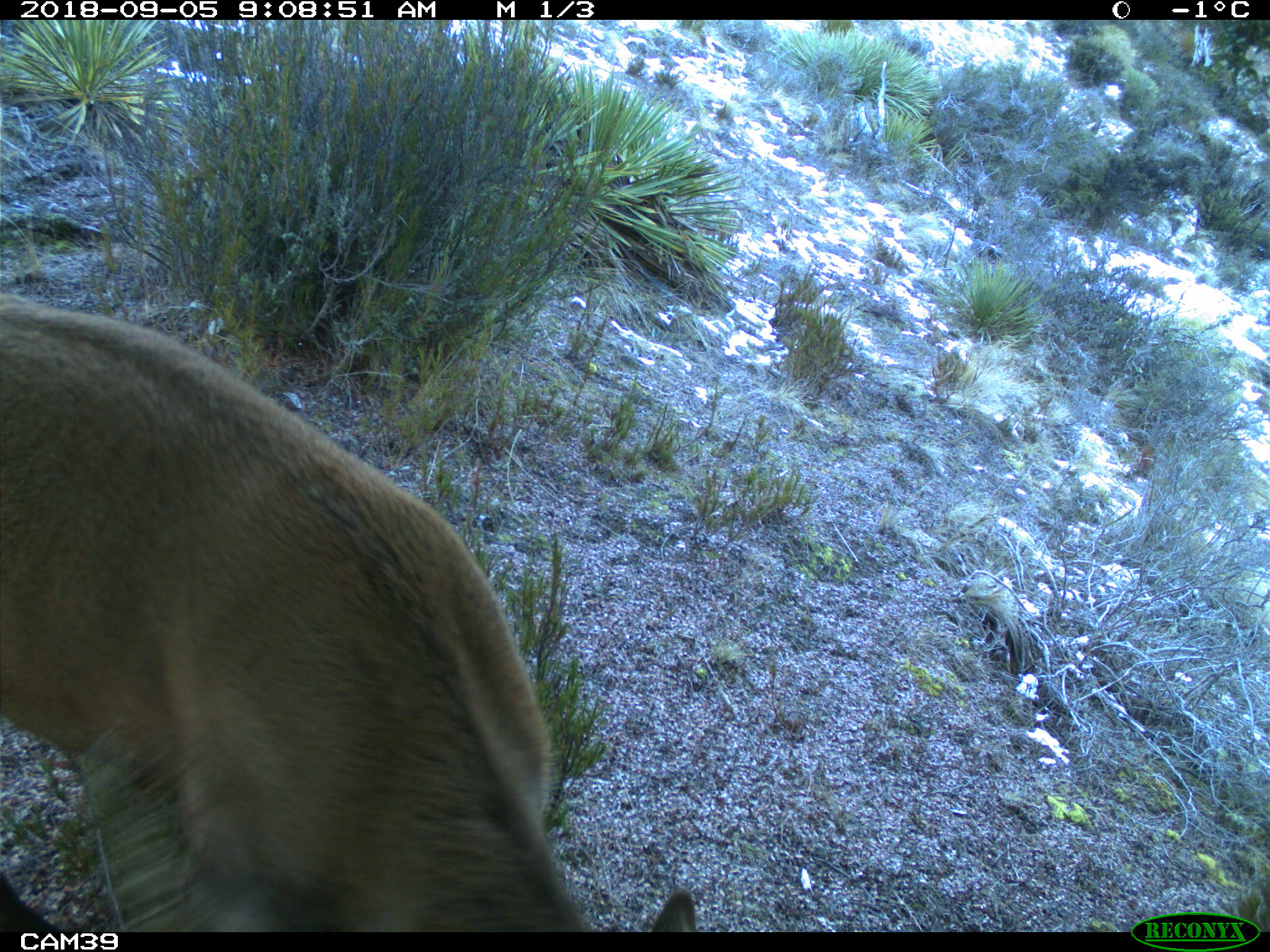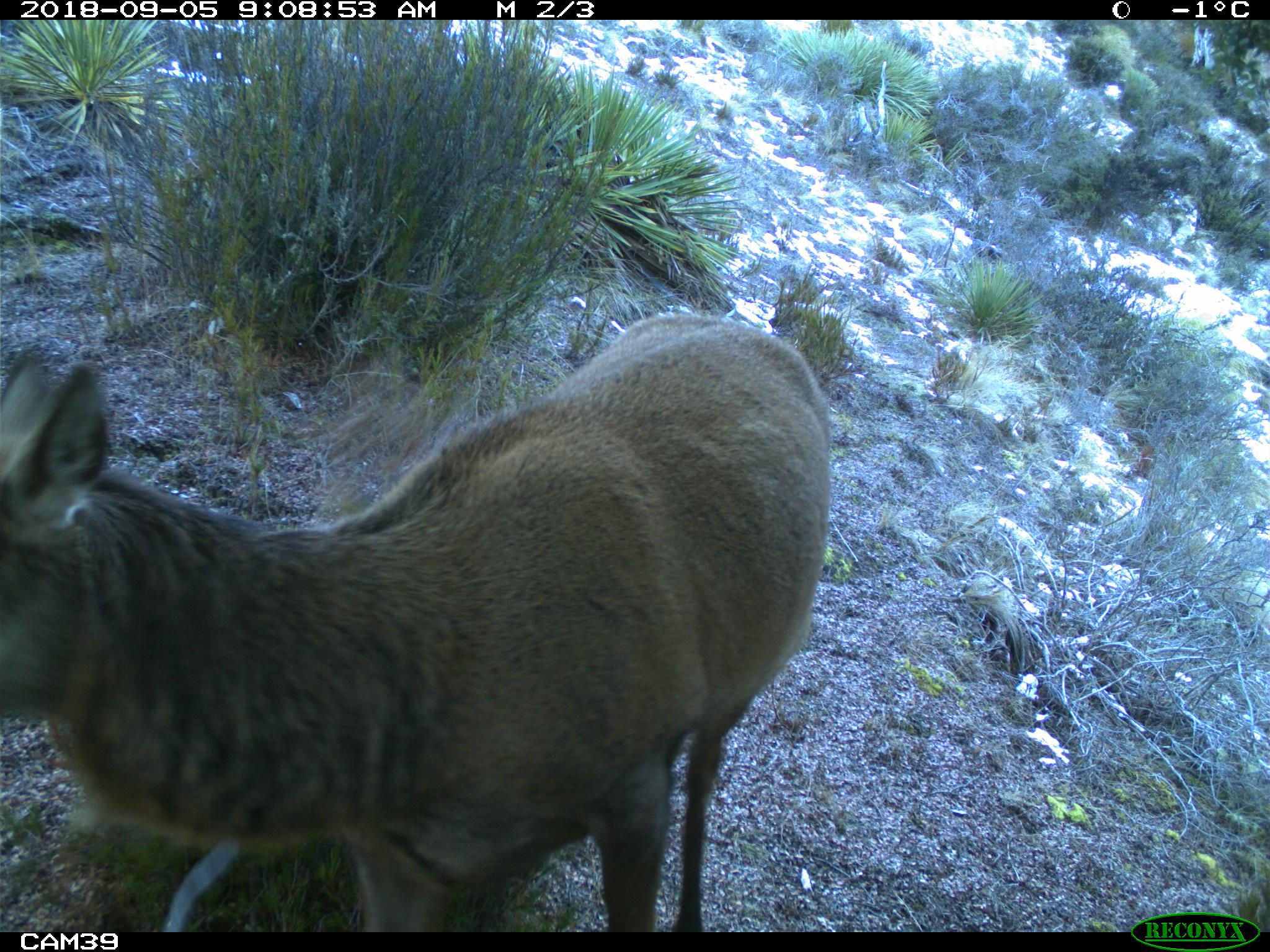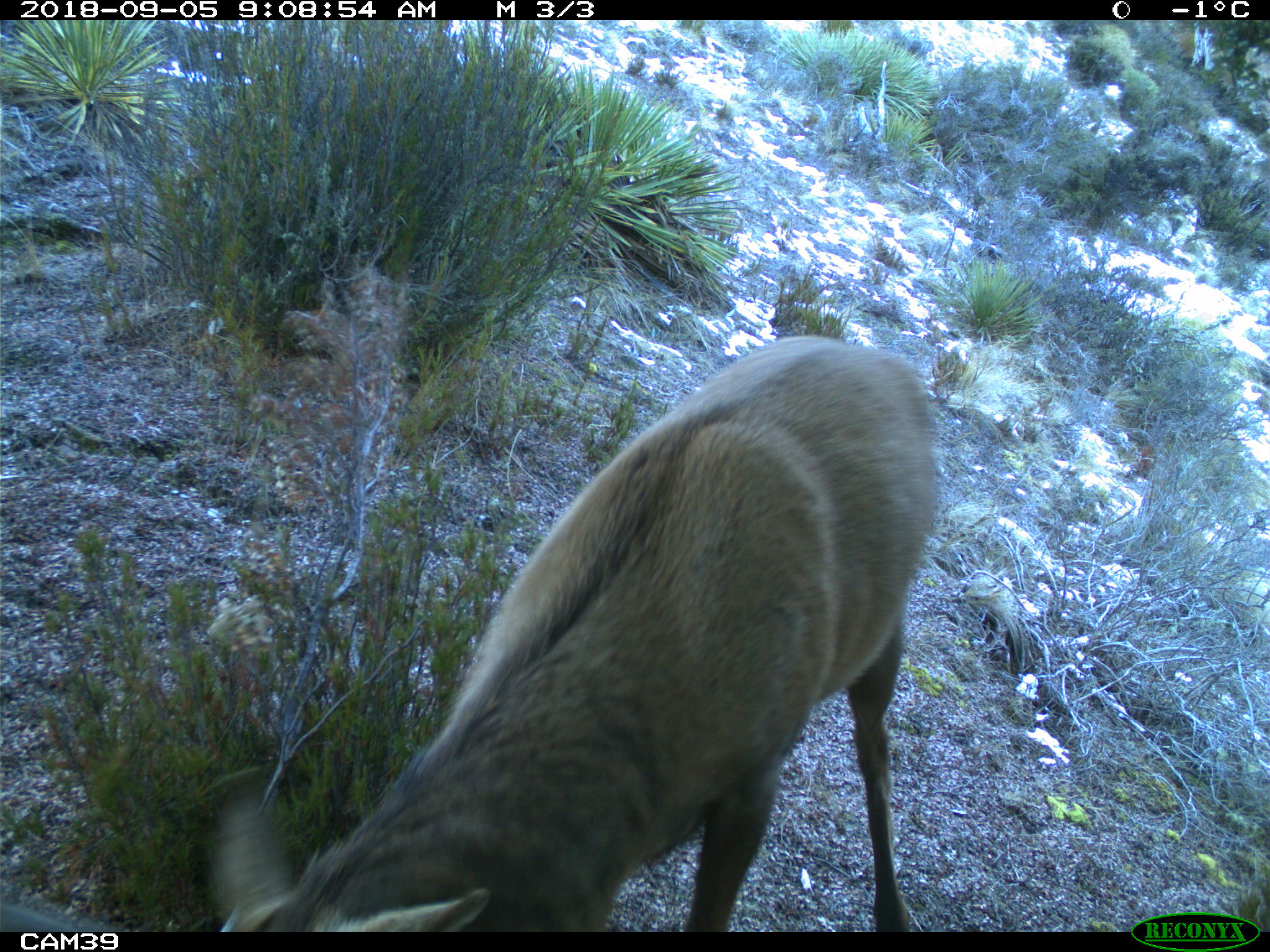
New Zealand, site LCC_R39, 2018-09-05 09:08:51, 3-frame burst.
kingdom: Animalia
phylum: Chordata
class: Mammalia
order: Artiodactyla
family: Cervidae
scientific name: Cervidae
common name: deer